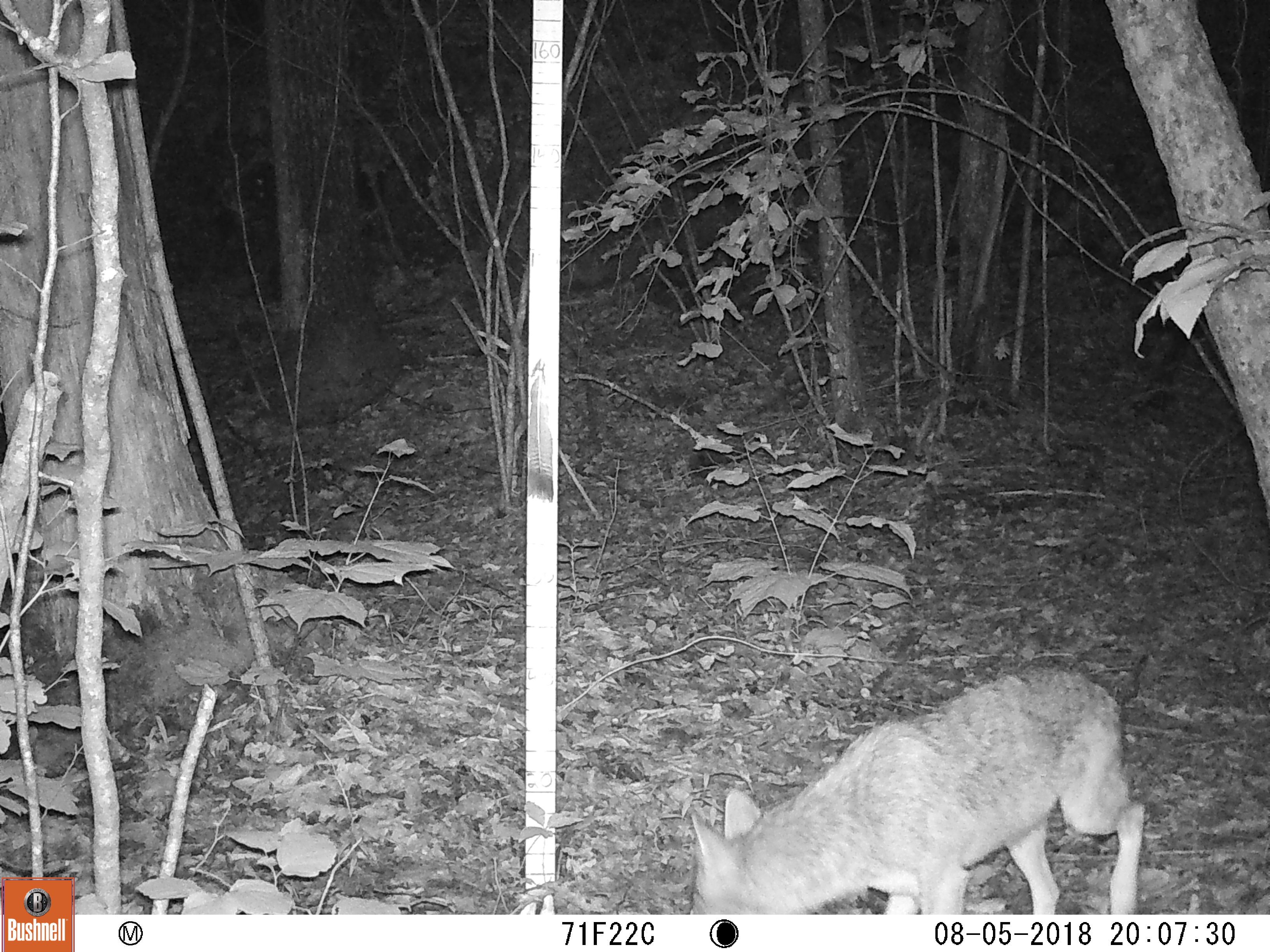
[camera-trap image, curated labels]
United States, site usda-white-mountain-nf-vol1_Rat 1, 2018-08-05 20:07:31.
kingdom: Animalia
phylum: Chordata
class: Mammalia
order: Carnivora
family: Canidae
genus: Canis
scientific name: Canis latrans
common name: coyote